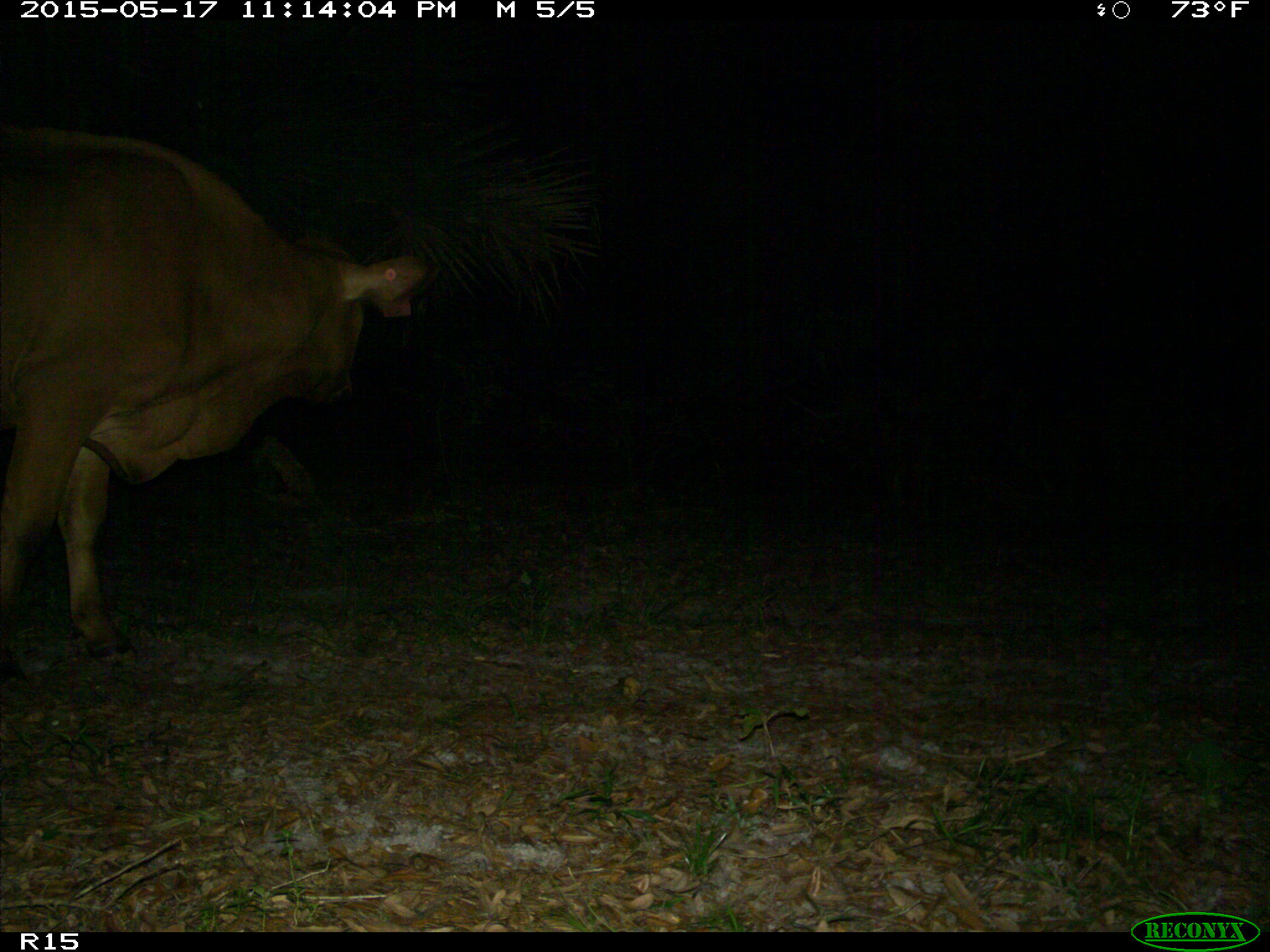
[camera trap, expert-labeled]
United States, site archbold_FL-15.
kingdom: Animalia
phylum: Chordata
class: Mammalia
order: Artiodactyla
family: Bovidae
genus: Bos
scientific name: Bos taurus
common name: domestic cow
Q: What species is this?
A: Bos taurus (domestic cow).